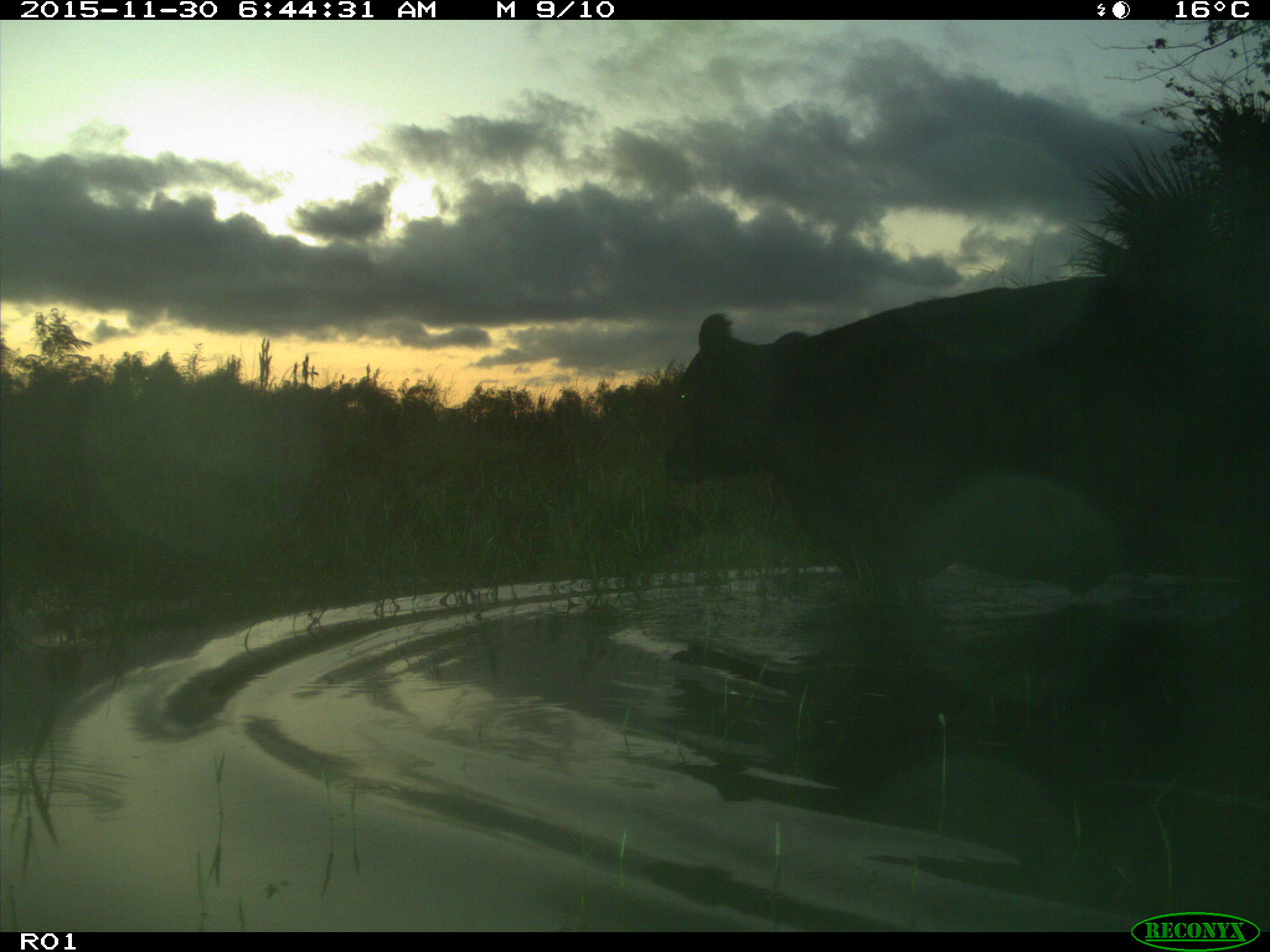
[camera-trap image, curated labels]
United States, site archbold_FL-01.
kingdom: Animalia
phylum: Chordata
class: Mammalia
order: Artiodactyla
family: Bovidae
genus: Bos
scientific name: Bos taurus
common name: domestic cow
Bos taurus (domestic cow).